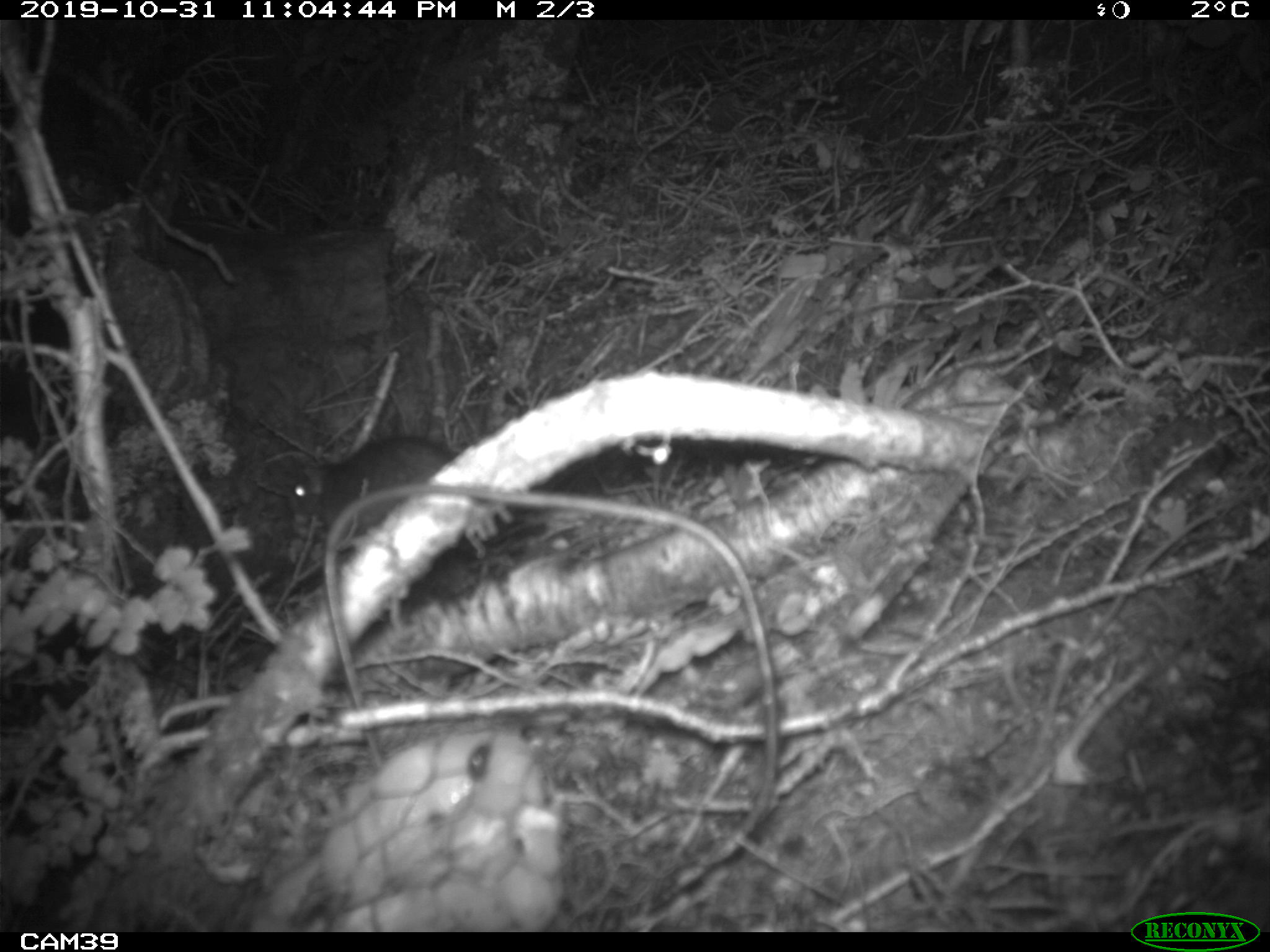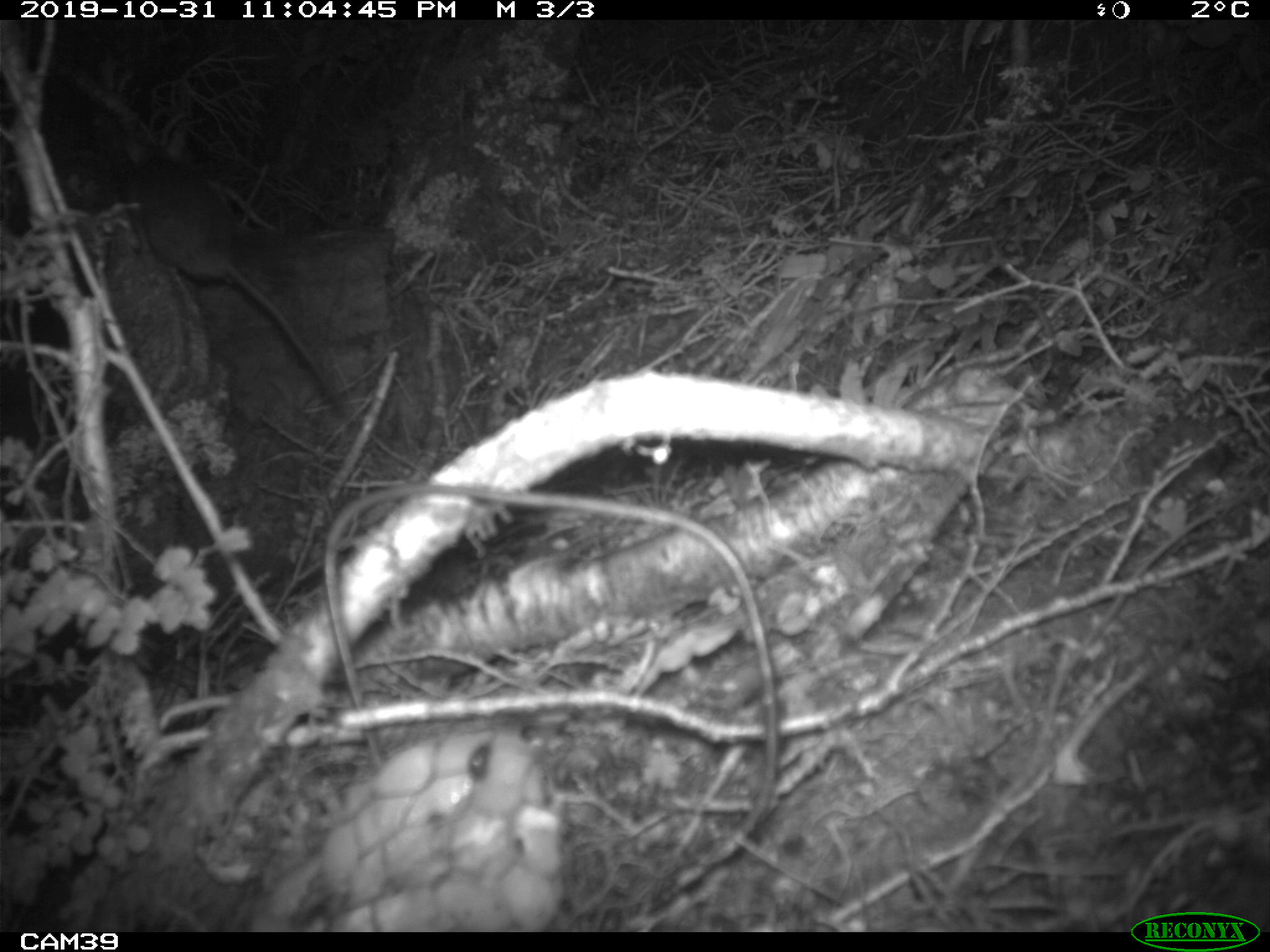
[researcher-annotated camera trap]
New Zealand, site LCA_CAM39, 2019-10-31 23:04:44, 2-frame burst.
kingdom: Animalia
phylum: Chordata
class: Mammalia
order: Rodentia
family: Muridae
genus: Rattus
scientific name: Rattus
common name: rat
Rat (Rattus).